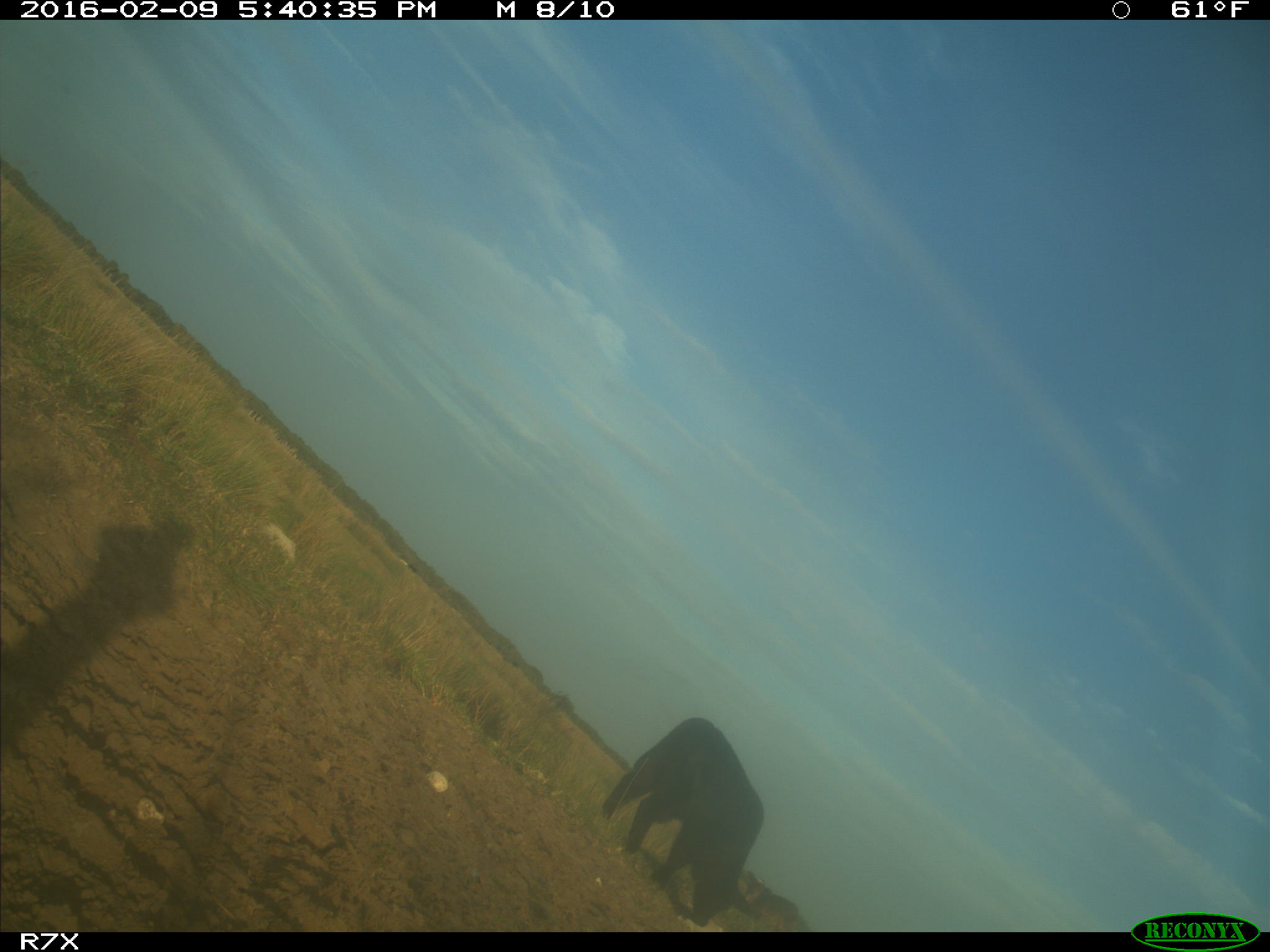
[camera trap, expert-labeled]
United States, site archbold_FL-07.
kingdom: Animalia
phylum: Chordata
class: Mammalia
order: Artiodactyla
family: Bovidae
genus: Bos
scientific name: Bos taurus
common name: domestic cow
Bos taurus (domestic cow).